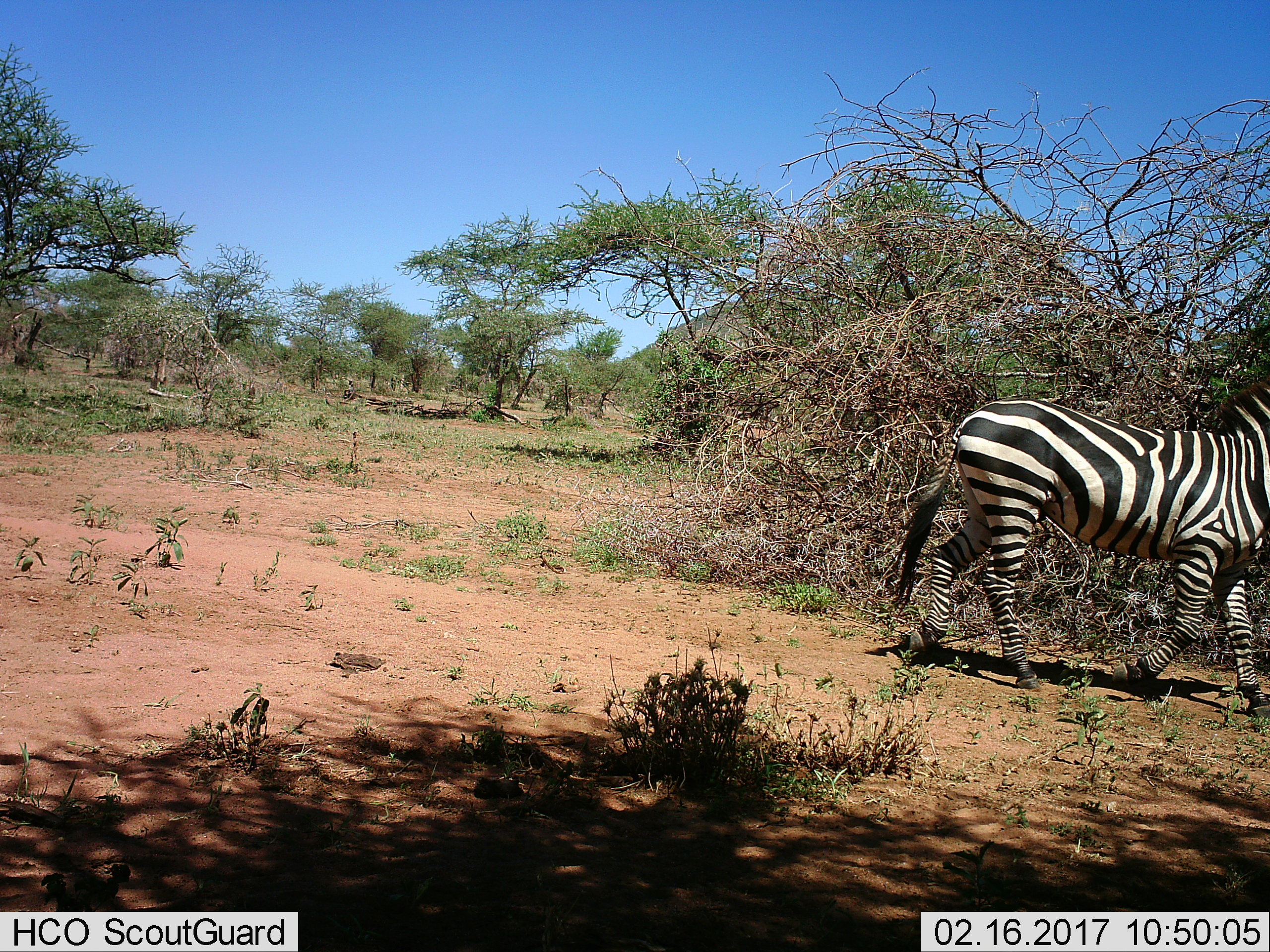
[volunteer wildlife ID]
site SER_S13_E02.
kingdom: Animalia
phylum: Chordata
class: Mammalia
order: Perissodactyla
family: Equidae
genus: Equus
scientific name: Equus quagga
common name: plains zebra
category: zebraplains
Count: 1.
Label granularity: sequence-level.